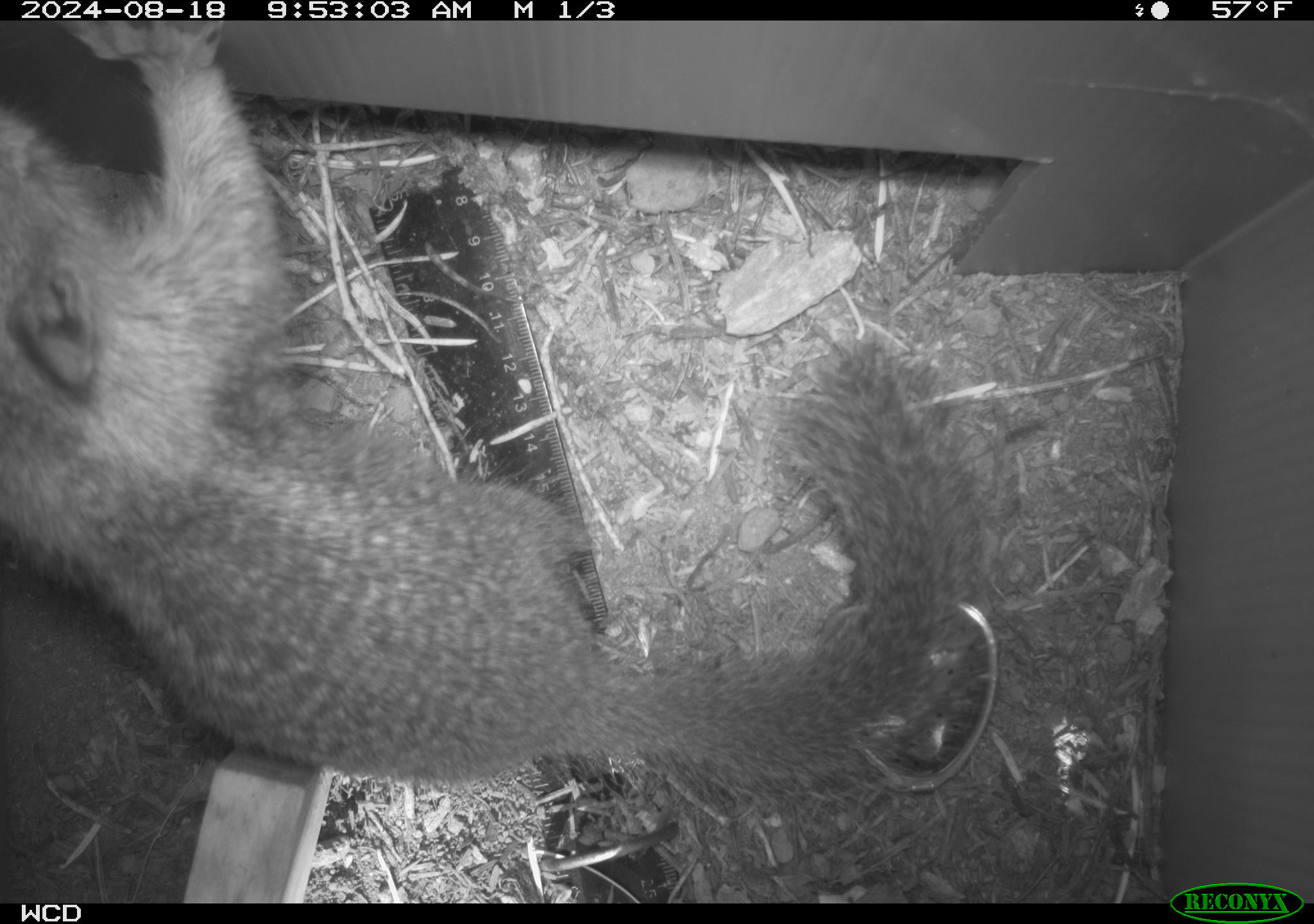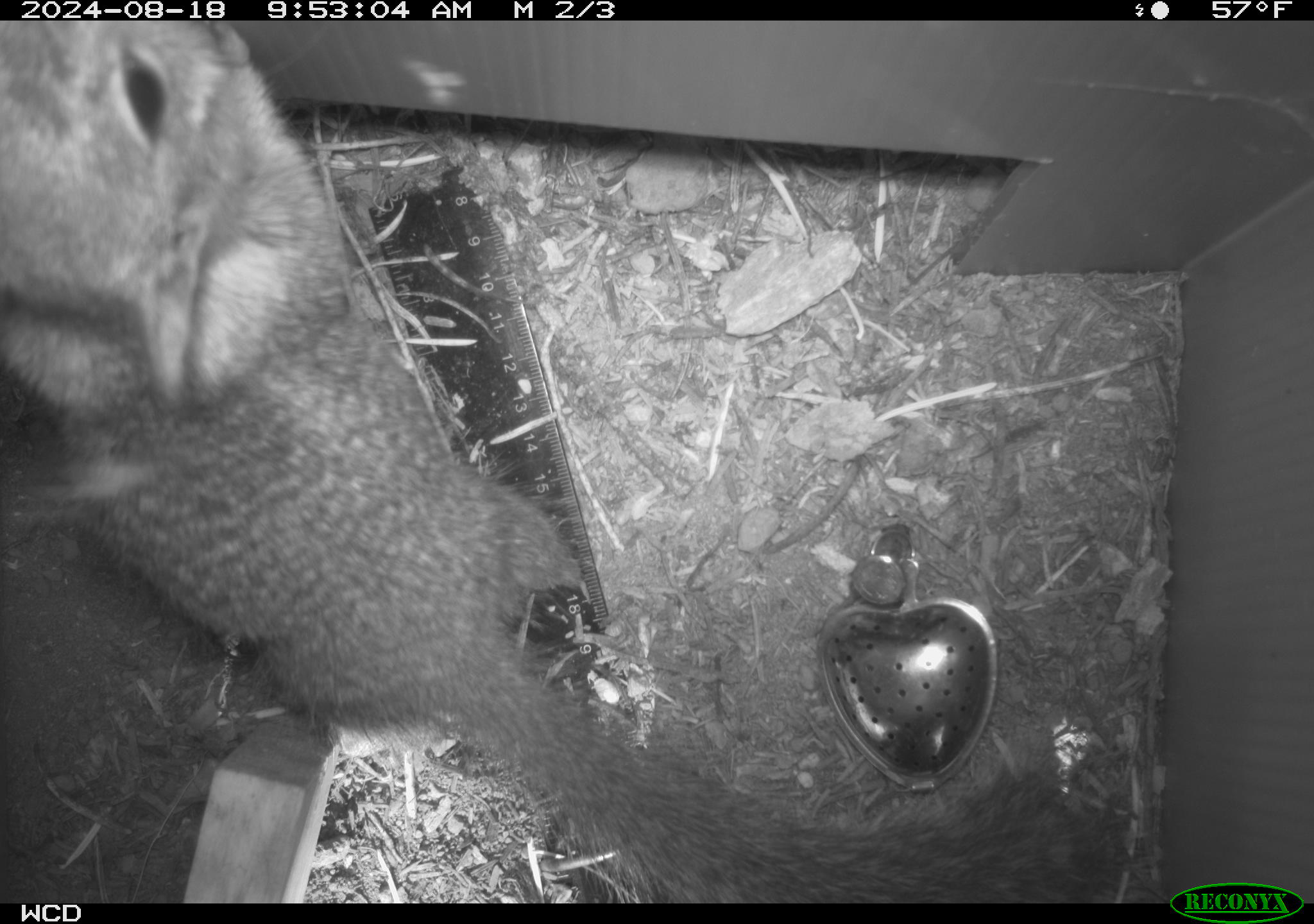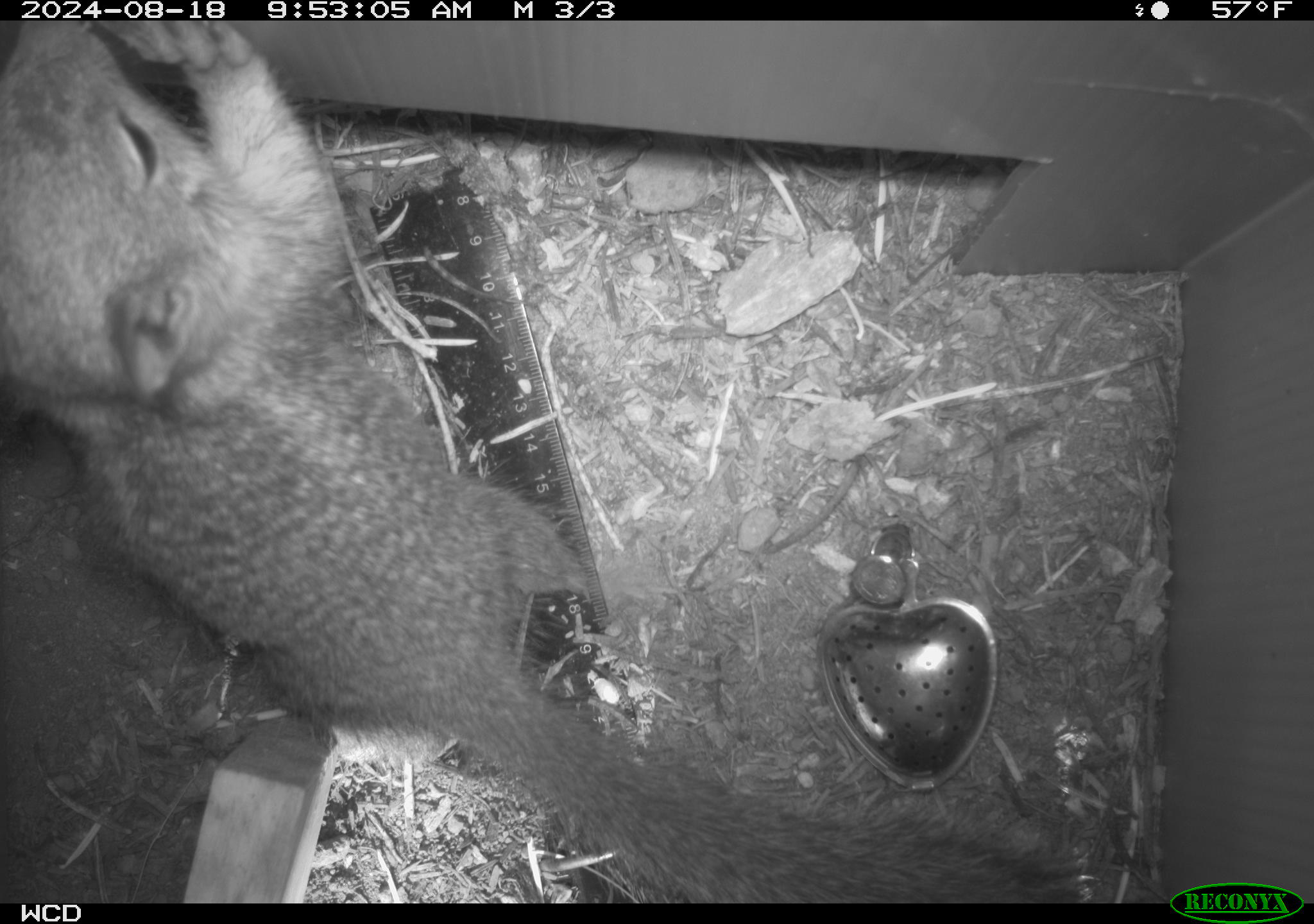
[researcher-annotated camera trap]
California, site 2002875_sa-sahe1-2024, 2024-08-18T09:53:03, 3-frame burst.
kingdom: Animalia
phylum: Chordata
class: Mammalia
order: Rodentia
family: Sciuridae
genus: Otospermophilus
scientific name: Otospermophilus beecheyi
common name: california ground squirrel